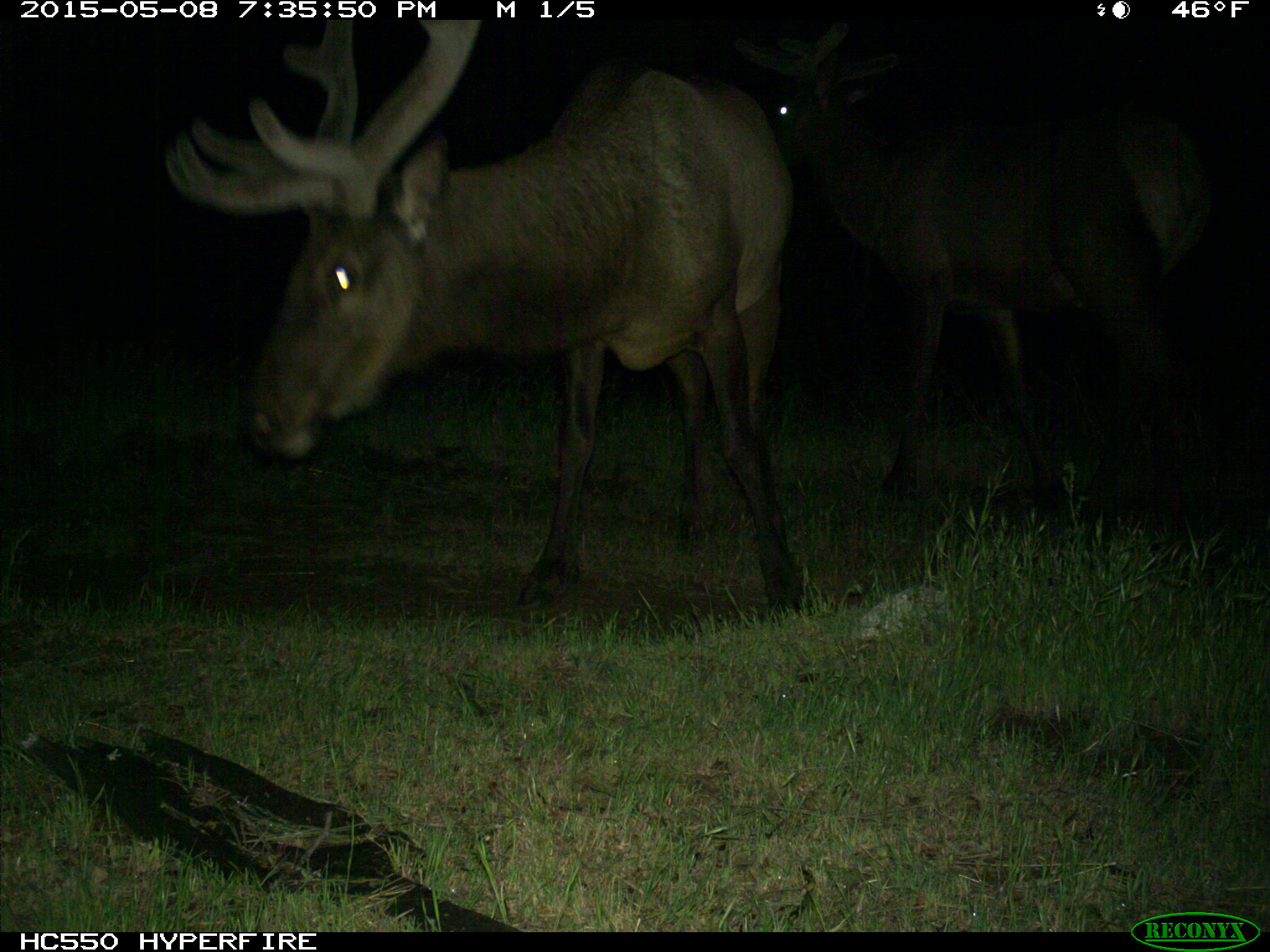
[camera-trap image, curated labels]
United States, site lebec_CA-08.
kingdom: Animalia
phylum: Chordata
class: Mammalia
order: Artiodactyla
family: Cervidae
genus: Cervus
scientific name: Cervus canadensis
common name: elk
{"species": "Cervus canadensis (elk)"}